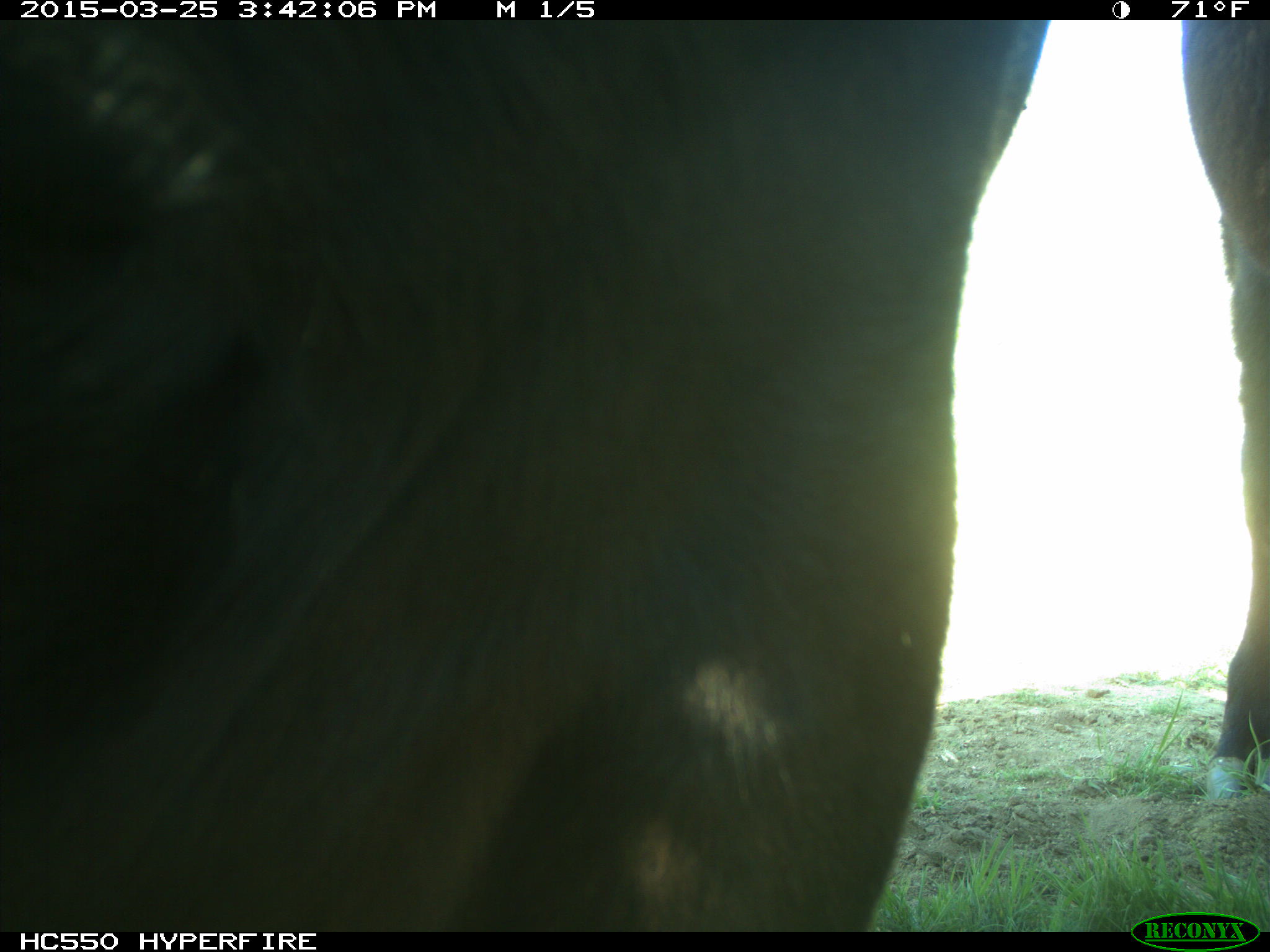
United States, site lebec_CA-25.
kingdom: Animalia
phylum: Chordata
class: Mammalia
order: Artiodactyla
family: Bovidae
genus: Bos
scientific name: Bos taurus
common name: domestic cow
Bos taurus (domestic cow).